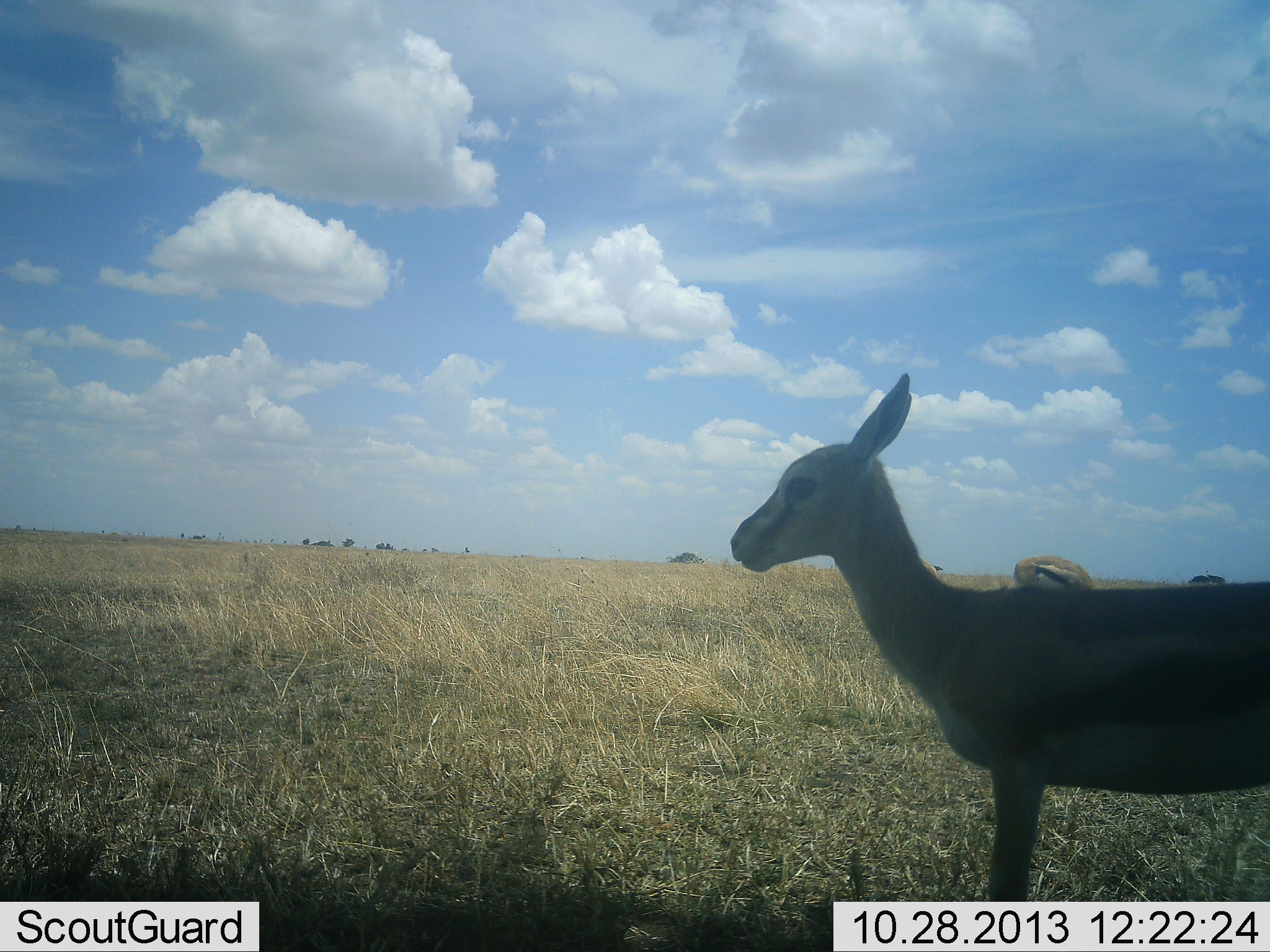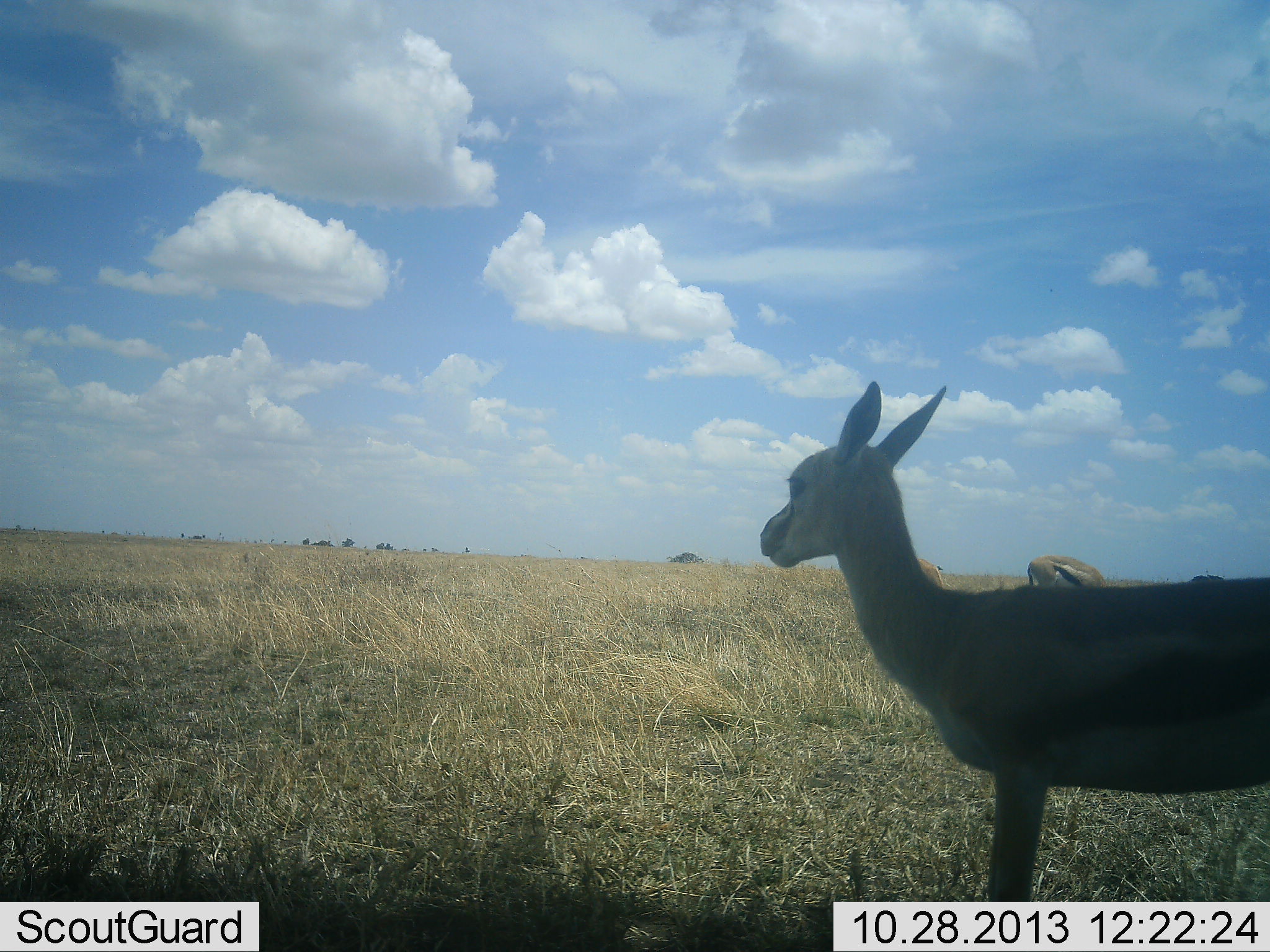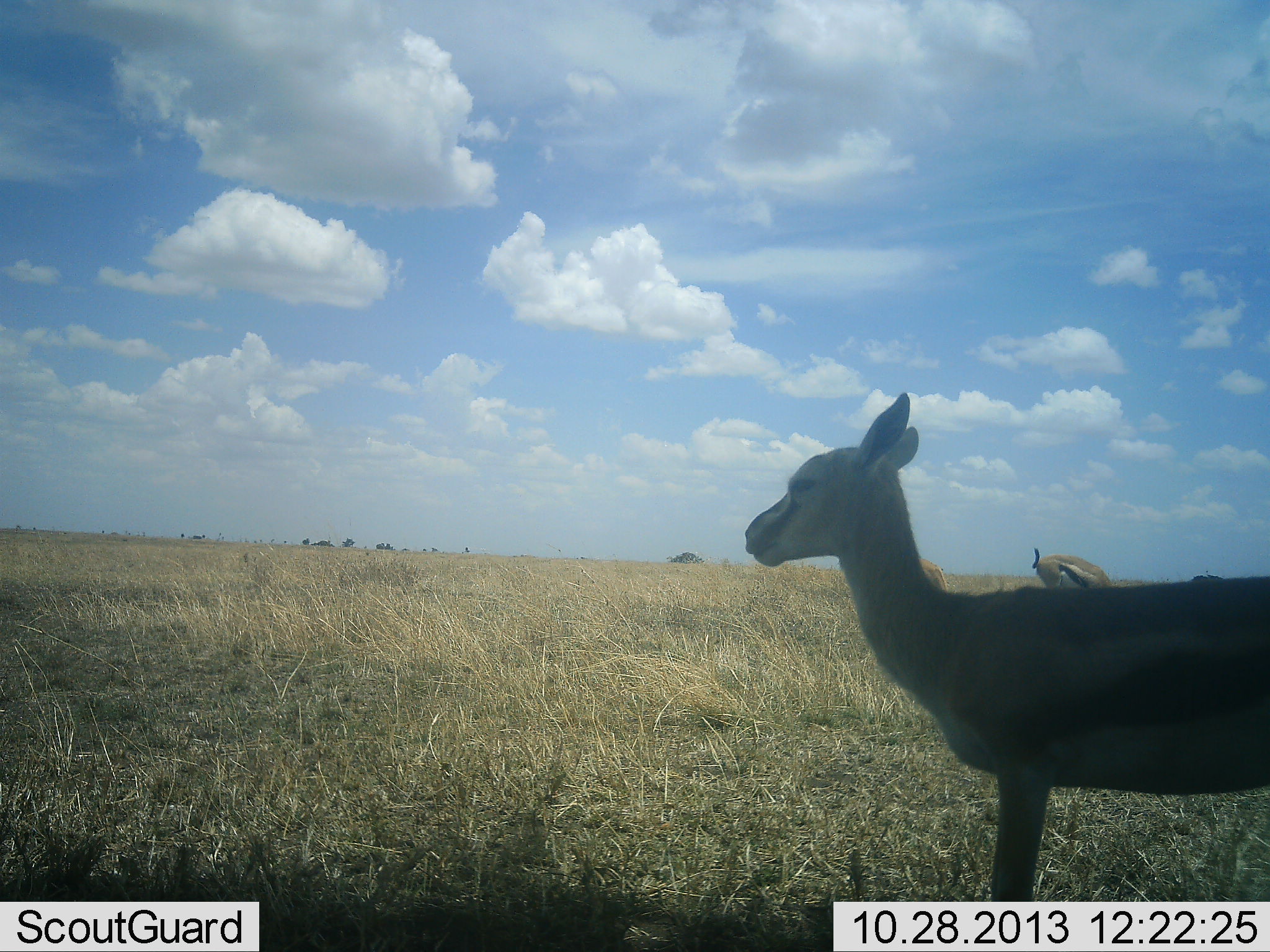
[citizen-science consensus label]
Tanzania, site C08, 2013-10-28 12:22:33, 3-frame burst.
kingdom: Animalia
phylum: Chordata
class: Mammalia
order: Artiodactyla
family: Bovidae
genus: Eudorcas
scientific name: Eudorcas thomsonii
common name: thomson's gazelle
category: gazellethomsons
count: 2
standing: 100%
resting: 0%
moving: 10%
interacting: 0%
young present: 20%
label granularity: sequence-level